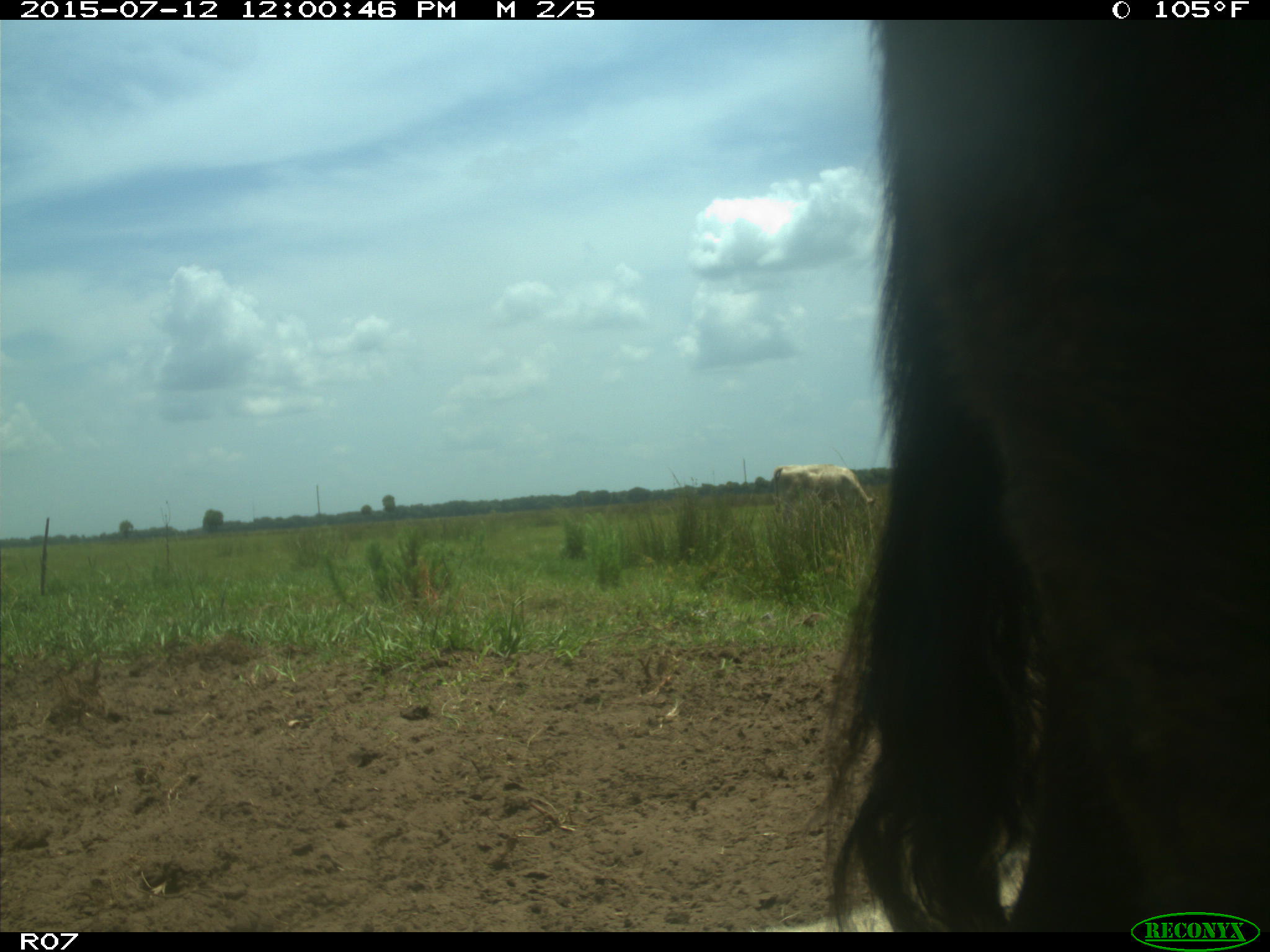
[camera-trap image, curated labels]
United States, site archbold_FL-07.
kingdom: Animalia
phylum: Chordata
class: Mammalia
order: Artiodactyla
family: Bovidae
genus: Bos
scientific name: Bos taurus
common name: domestic cow